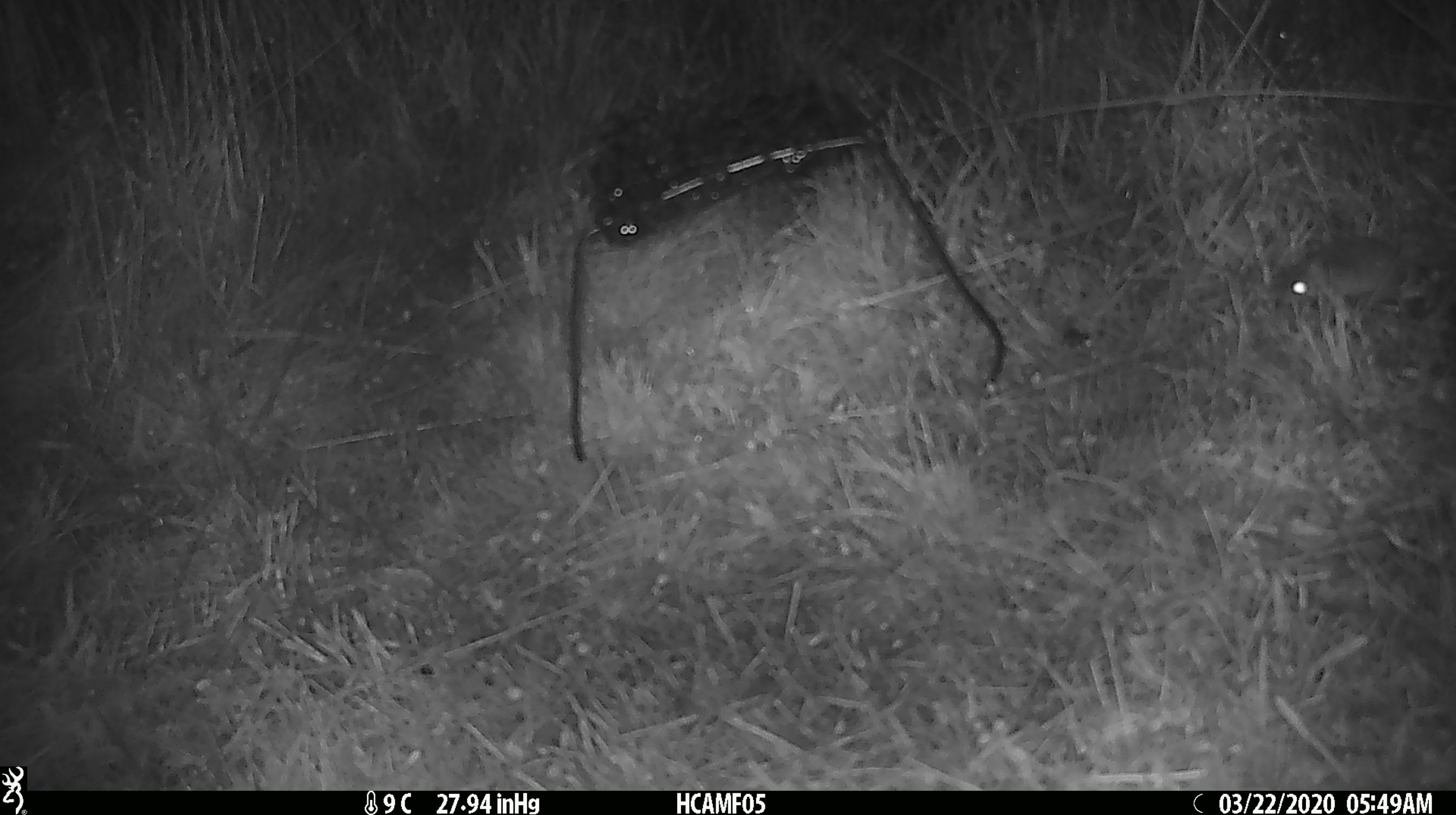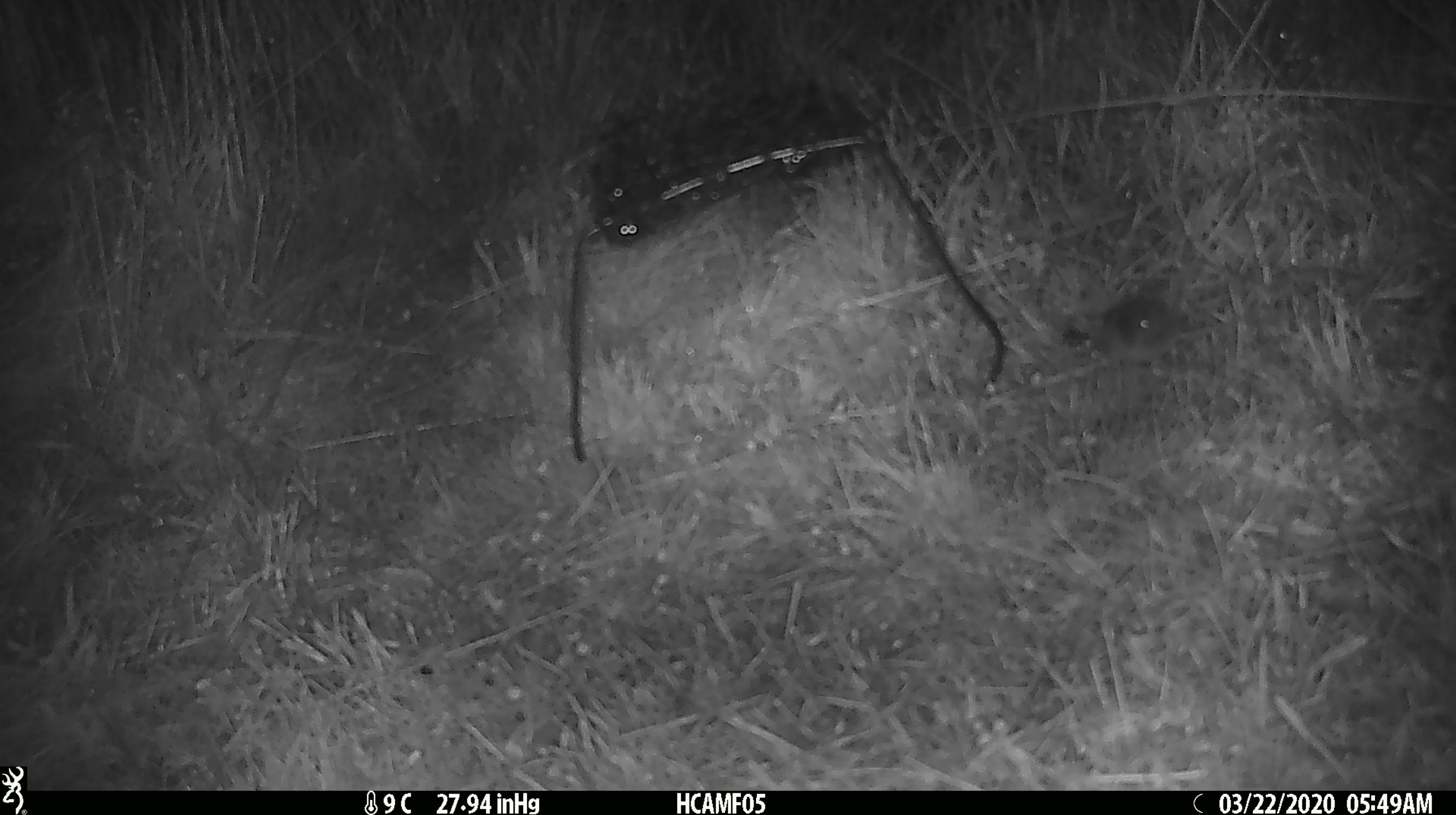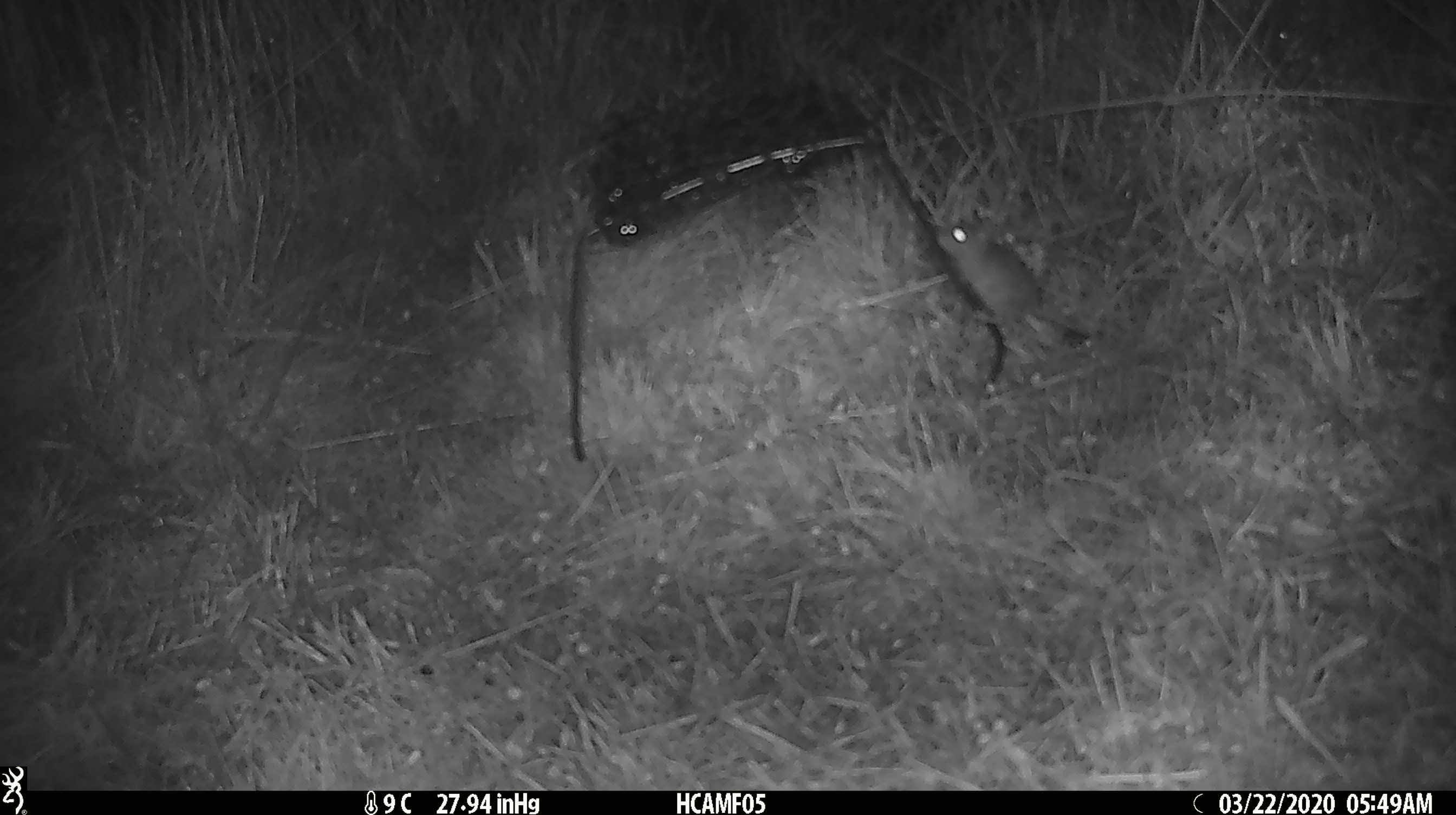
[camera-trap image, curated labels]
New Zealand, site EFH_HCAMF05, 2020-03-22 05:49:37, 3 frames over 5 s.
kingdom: Animalia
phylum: Chordata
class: Mammalia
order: Rodentia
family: Muridae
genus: Mus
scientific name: Mus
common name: mouse